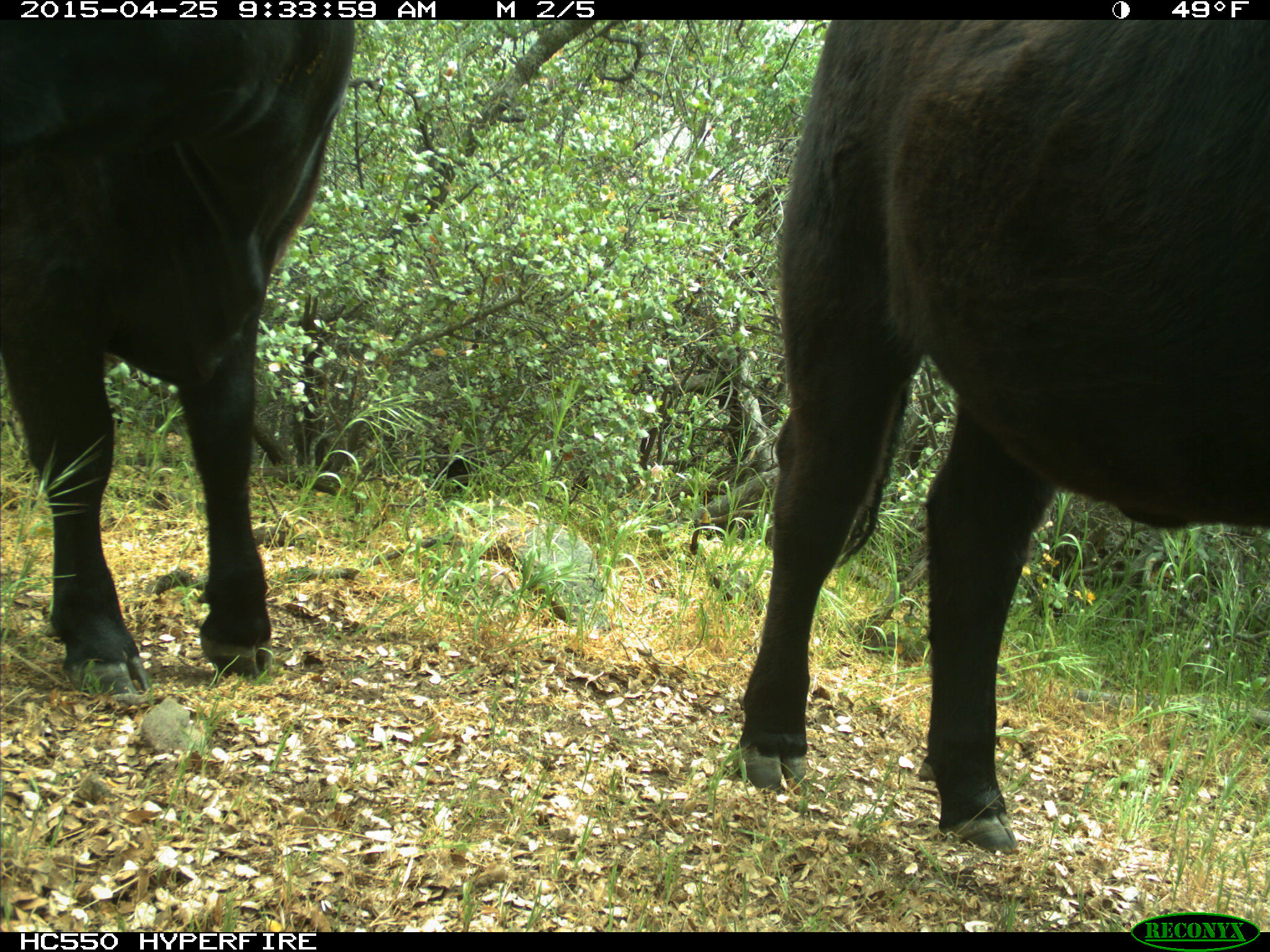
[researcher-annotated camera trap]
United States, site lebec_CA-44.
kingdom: Animalia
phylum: Chordata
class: Mammalia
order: Artiodactyla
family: Suidae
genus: Sus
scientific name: Sus scrofa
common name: wild boar